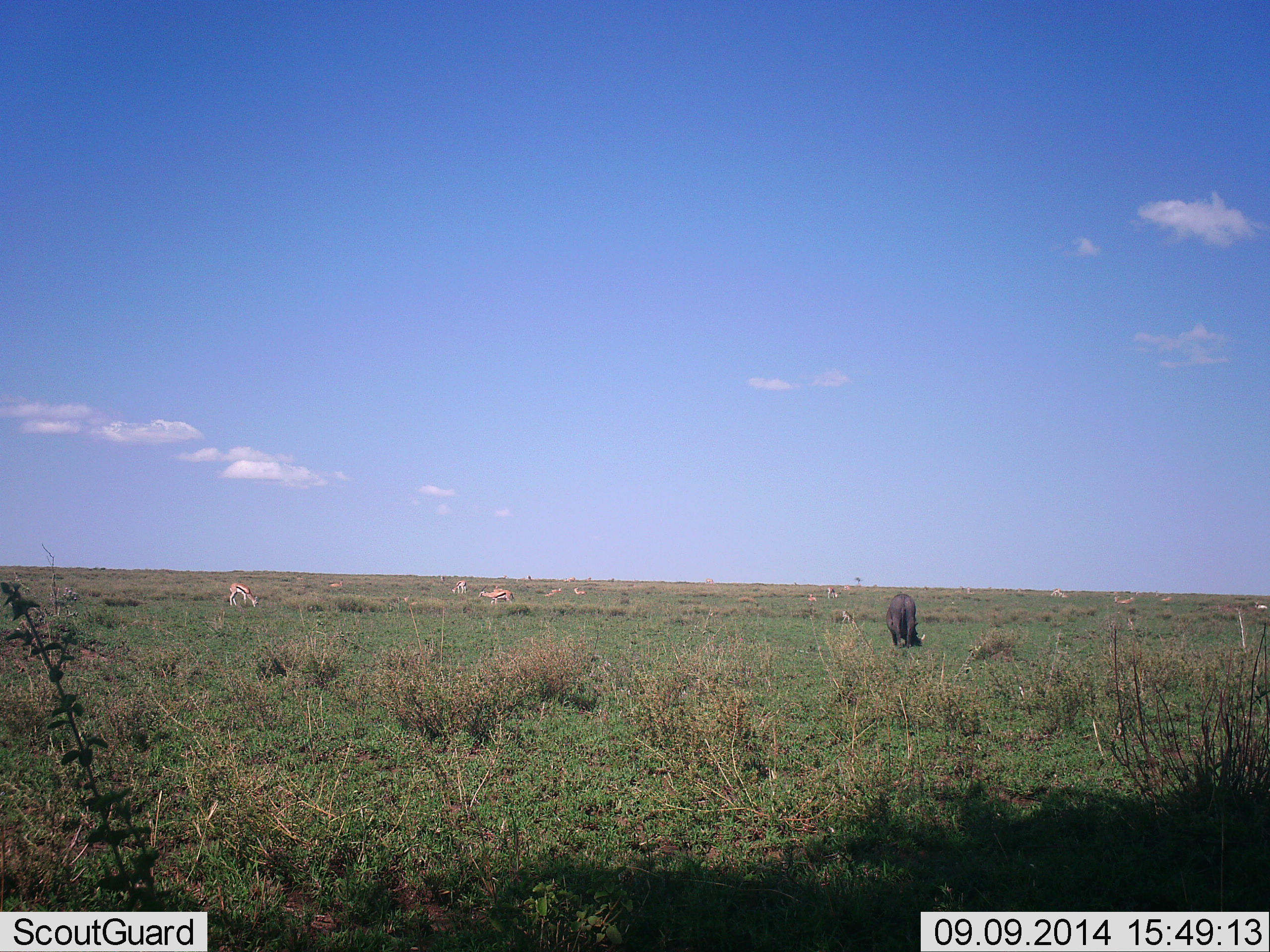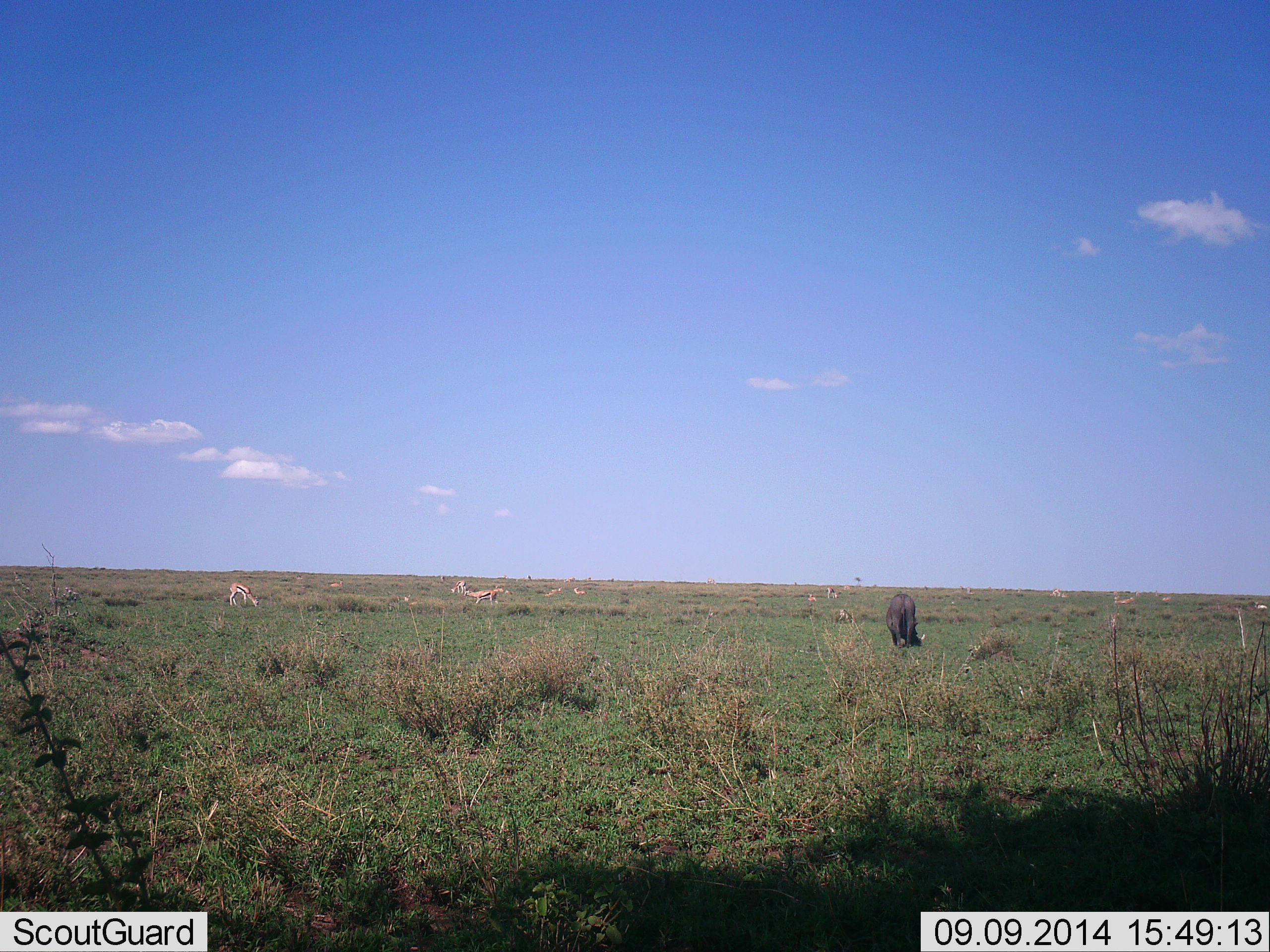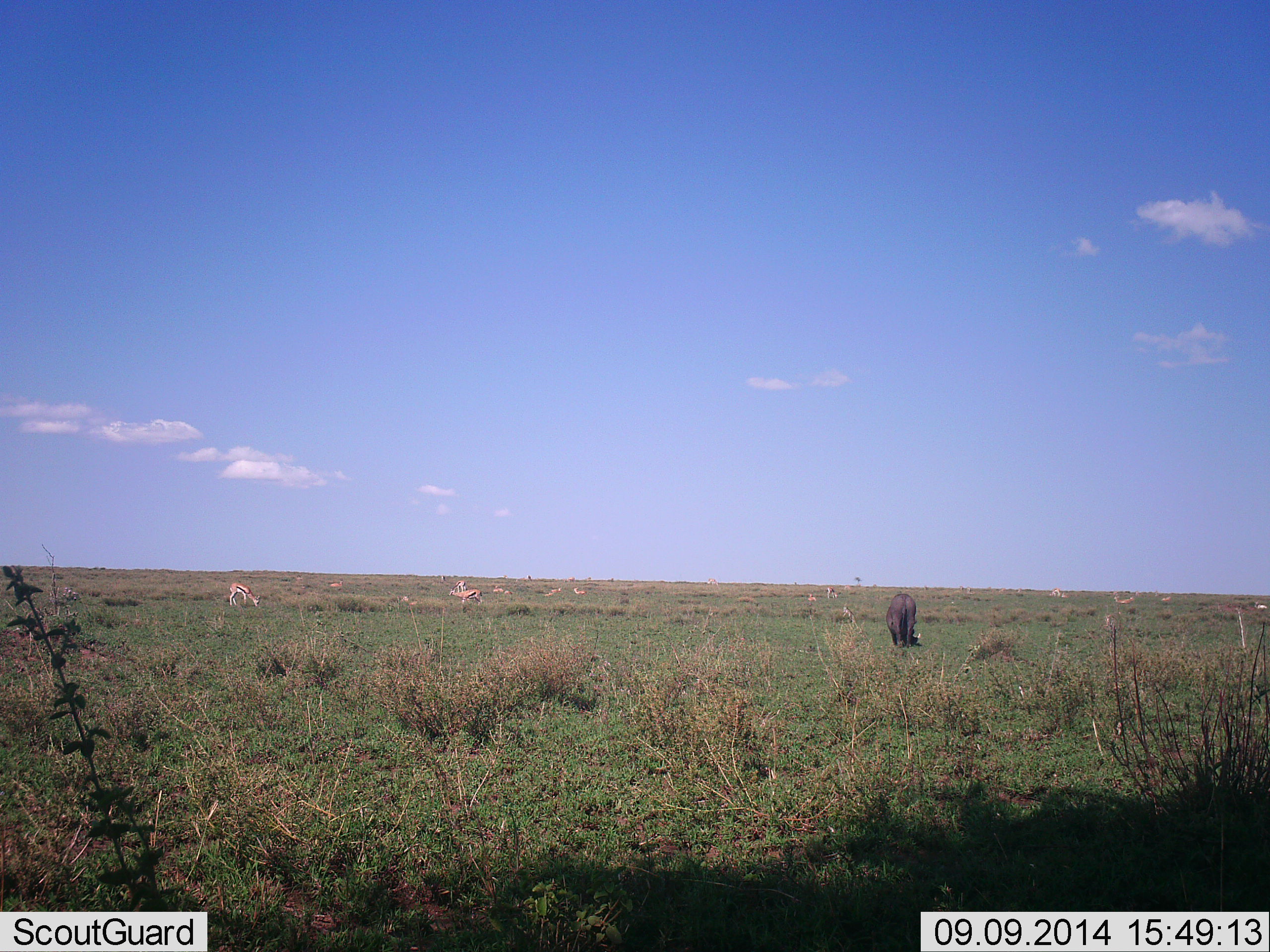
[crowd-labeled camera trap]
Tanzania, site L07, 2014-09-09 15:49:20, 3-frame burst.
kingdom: Animalia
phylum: Chordata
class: Mammalia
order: Artiodactyla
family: Bovidae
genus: Syncerus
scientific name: Syncerus caffer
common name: cape buffalo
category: buffalo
Buffalo (cape buffalo) (Syncerus caffer), count 1. Behavior (volunteer vote fractions): standing 14%, resting 0%, moving 0%, interacting 0%. Young present (vote fraction): 0%. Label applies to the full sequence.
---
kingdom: Animalia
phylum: Chordata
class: Mammalia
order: Artiodactyla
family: Bovidae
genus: Eudorcas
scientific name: Eudorcas thomsonii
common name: thomson's gazelle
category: gazellethomsons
Gazellethomsons (thomson's gazelle) (Eudorcas thomsonii), count 10. Behavior (volunteer vote fractions): standing 26%, resting 5%, moving 74%, interacting 0%. Young present (vote fraction): 0%. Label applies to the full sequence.